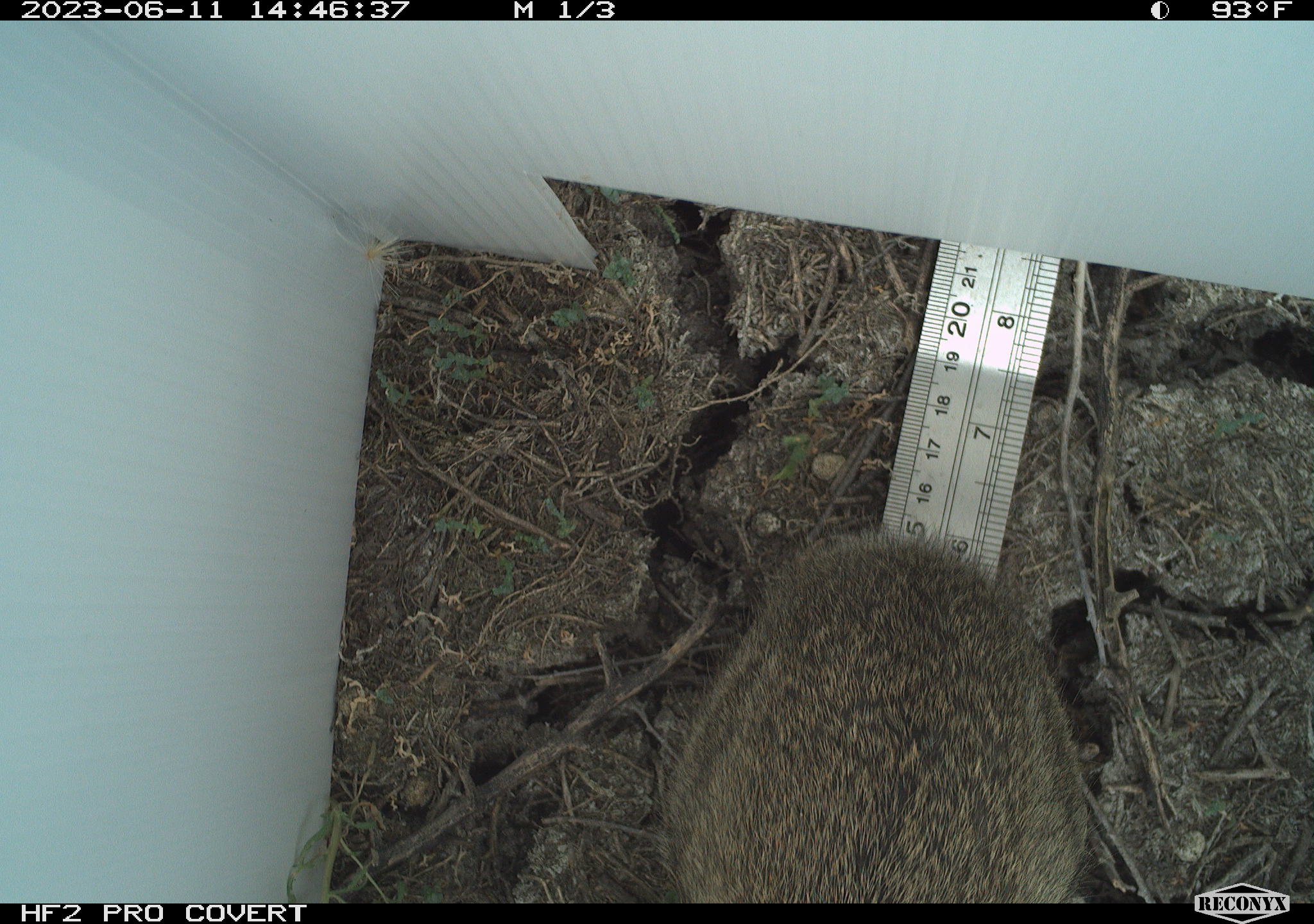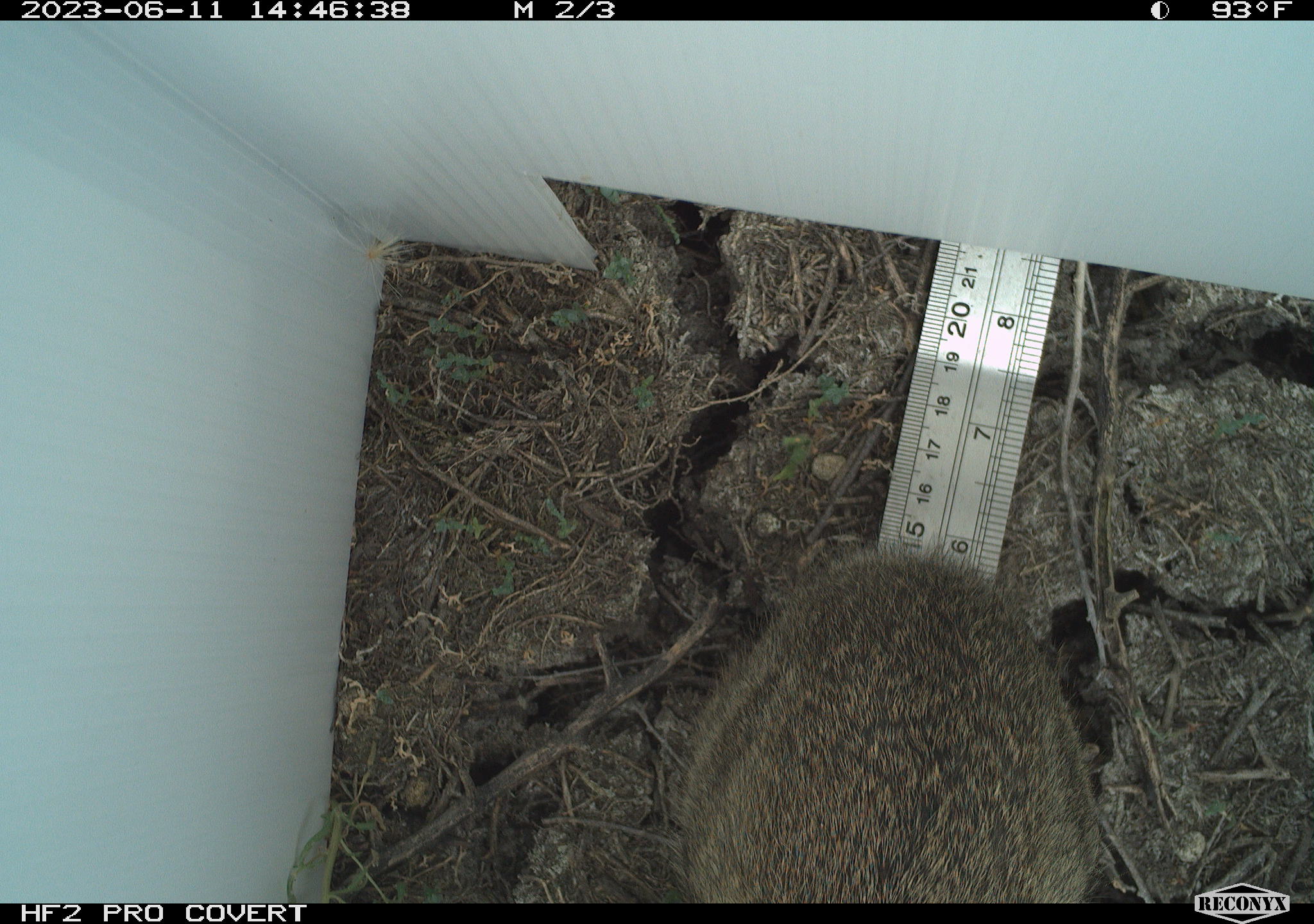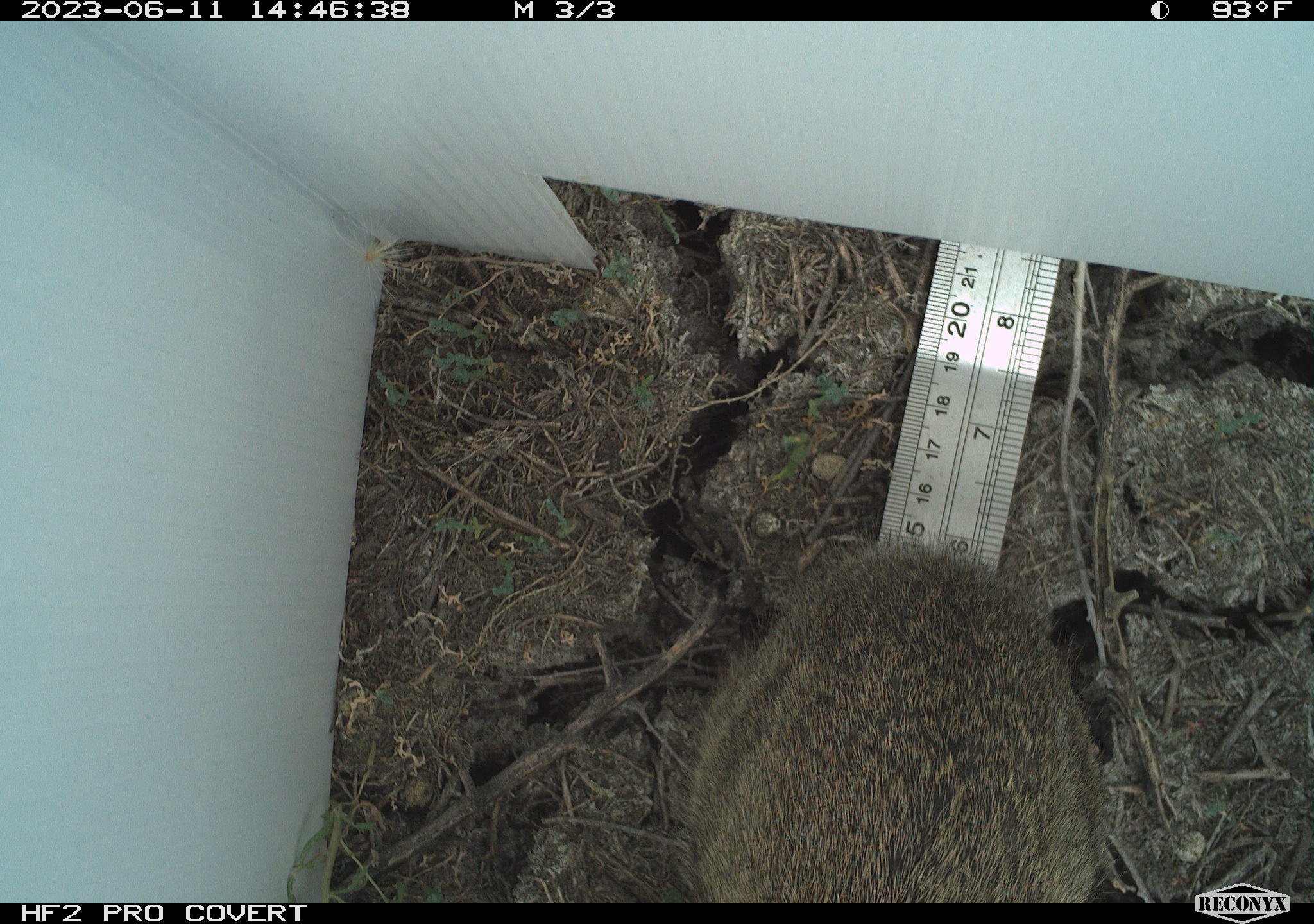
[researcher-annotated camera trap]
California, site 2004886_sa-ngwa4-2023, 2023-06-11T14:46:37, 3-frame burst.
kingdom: Animalia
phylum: Chordata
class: Mammalia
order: Lagomorpha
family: Leporidae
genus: Sylvilagus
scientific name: Sylvilagus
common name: cottontail rabbits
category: sylvilagus species